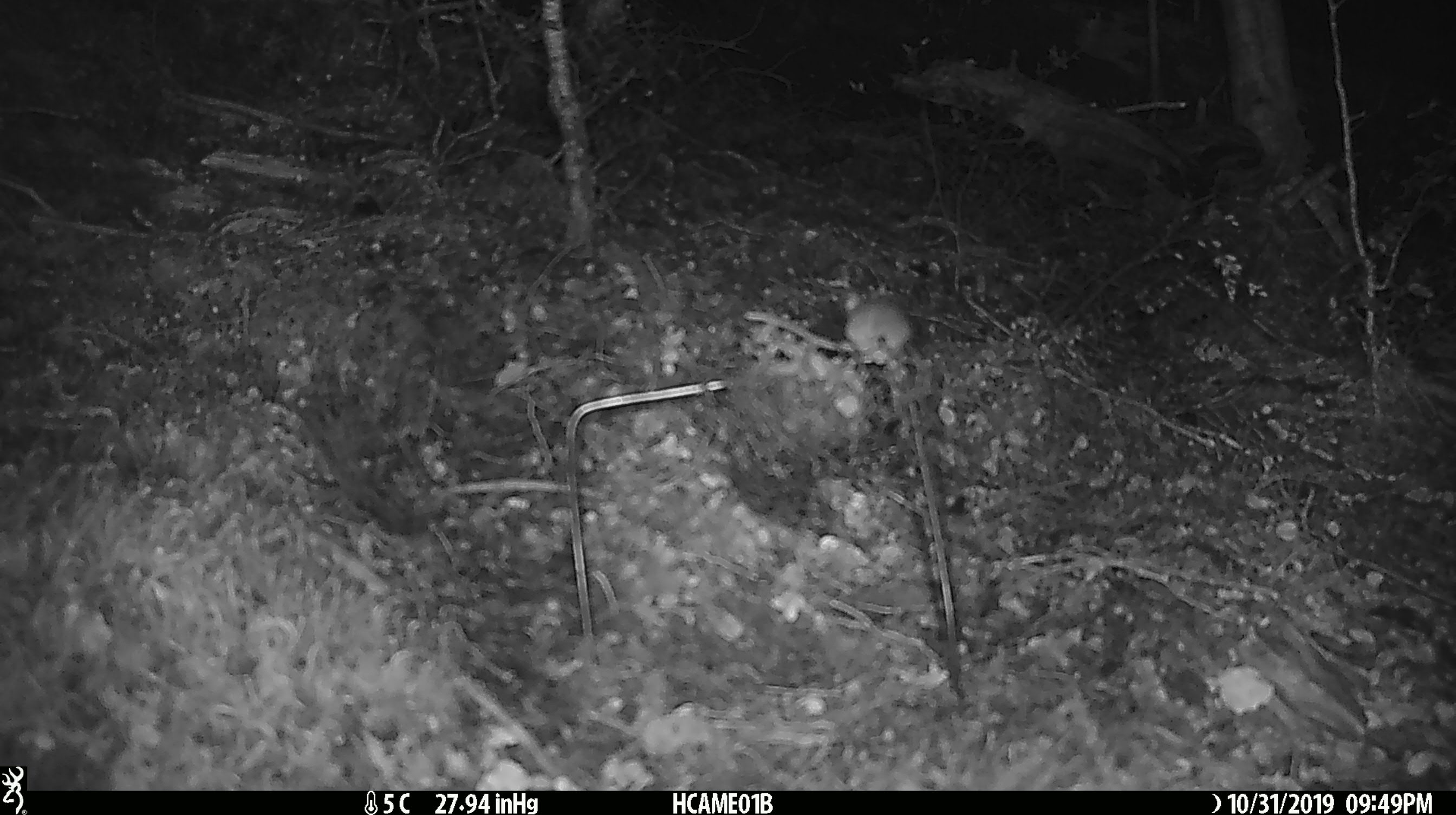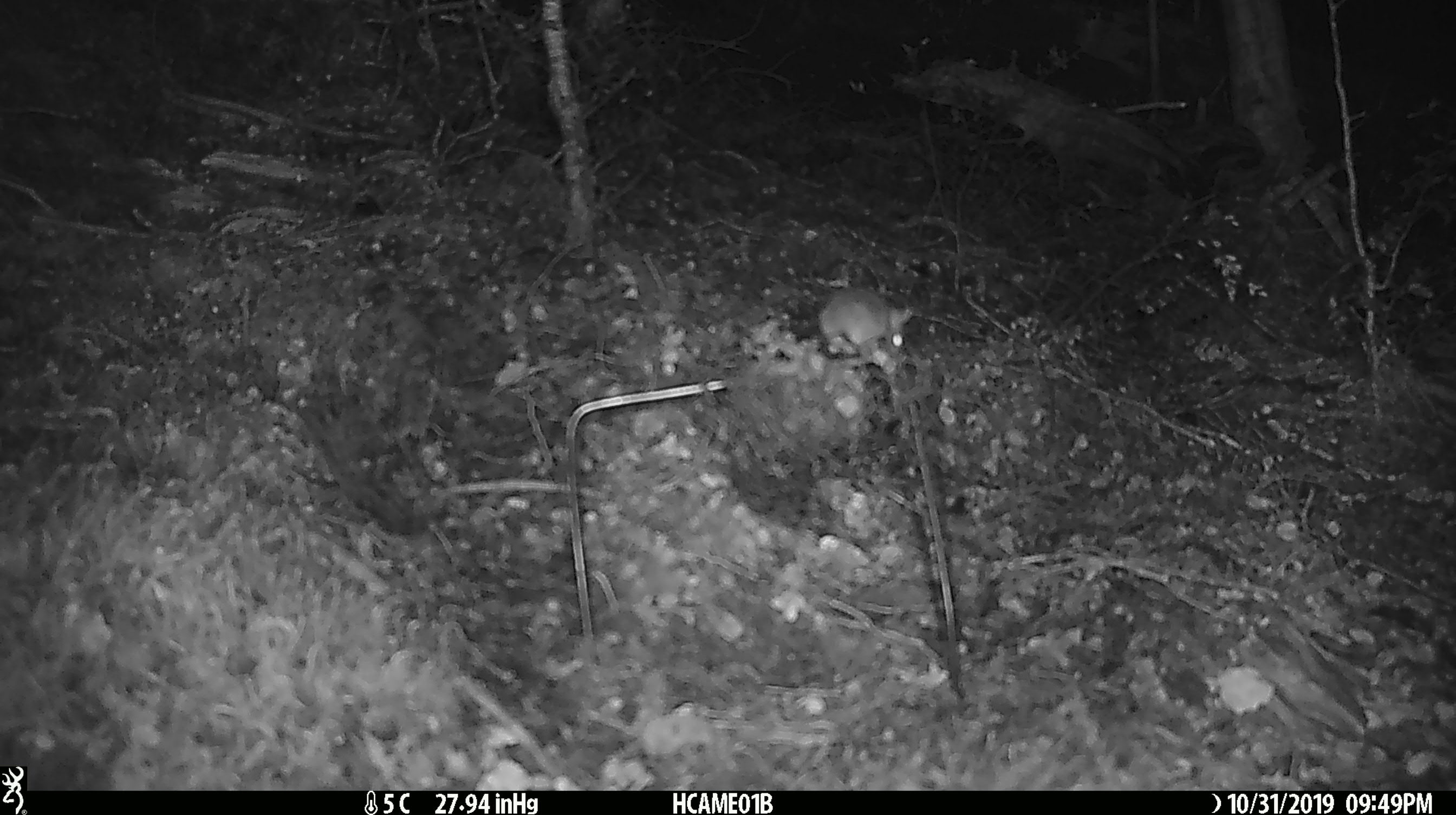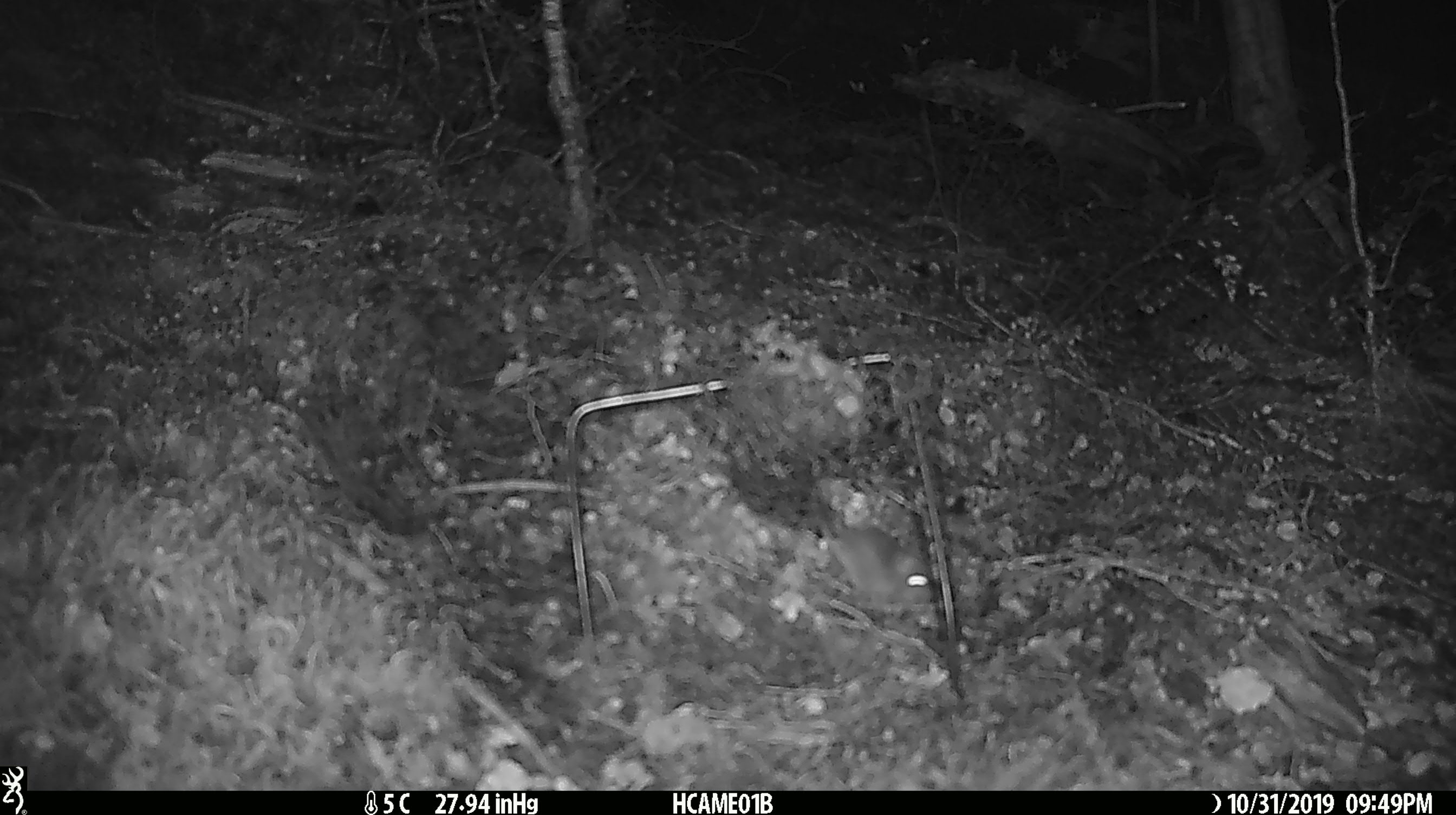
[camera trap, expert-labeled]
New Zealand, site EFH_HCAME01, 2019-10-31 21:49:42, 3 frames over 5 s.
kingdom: Animalia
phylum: Chordata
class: Mammalia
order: Rodentia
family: Muridae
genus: Mus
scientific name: Mus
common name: mouse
Mouse (Mus).